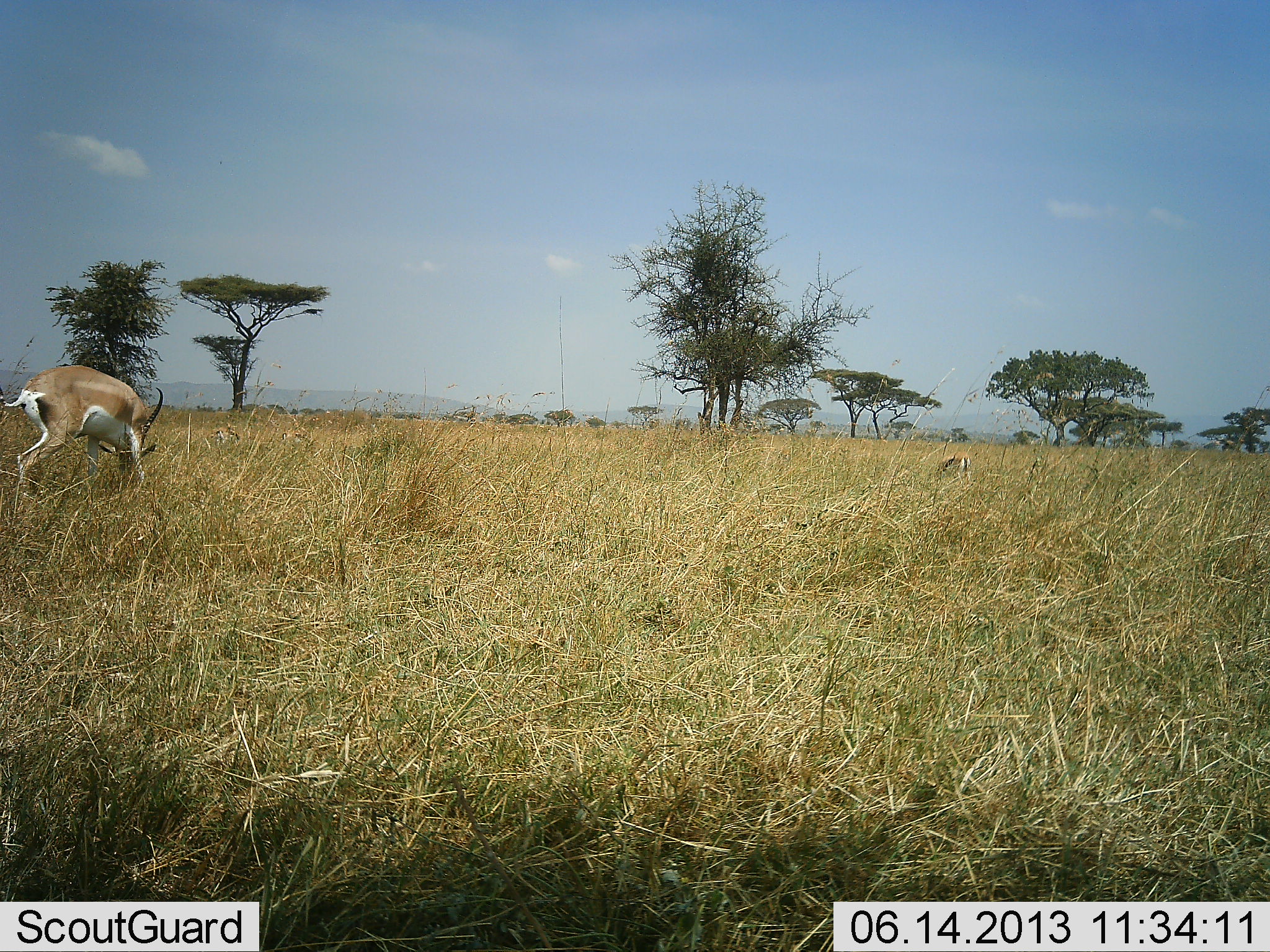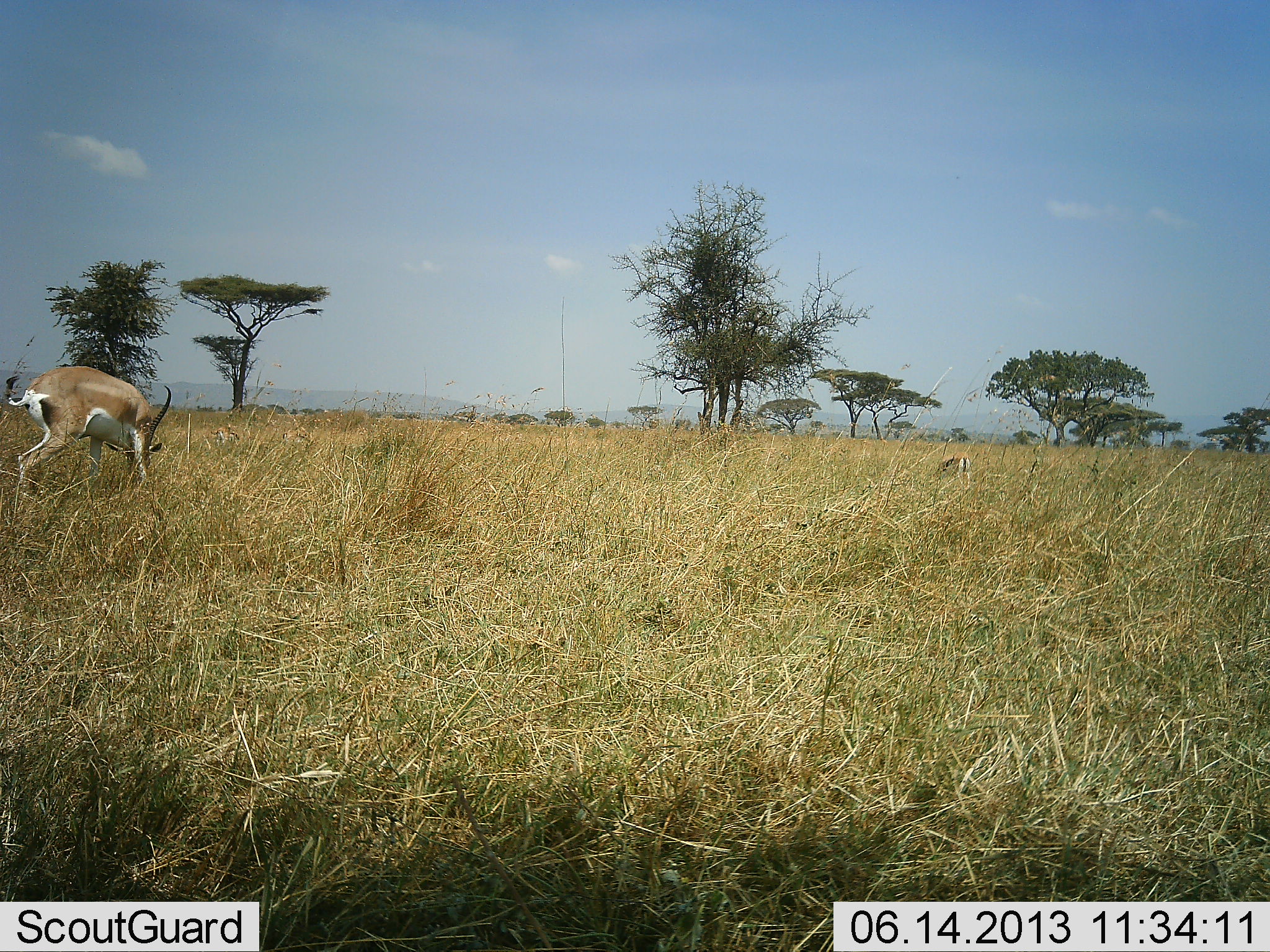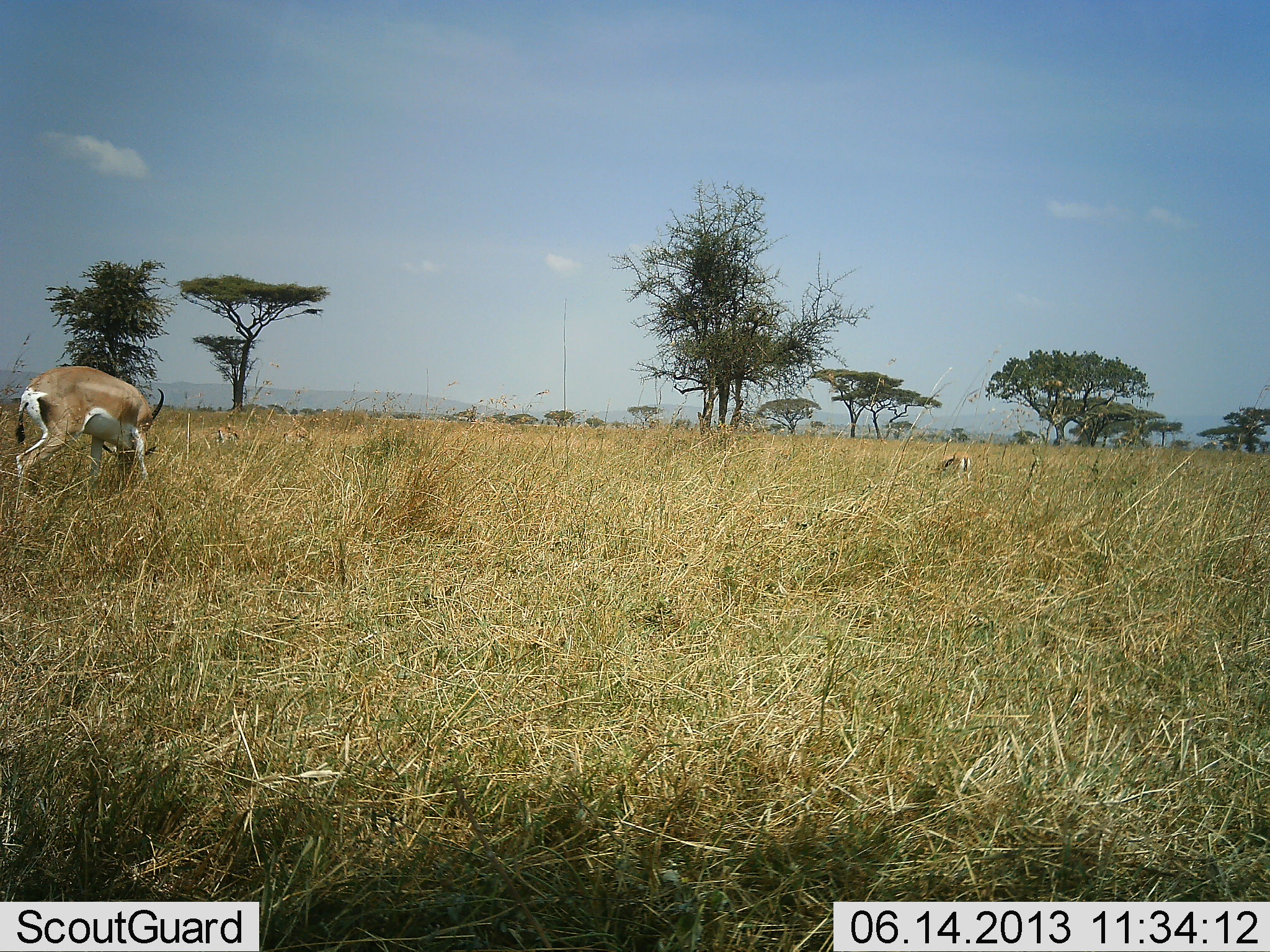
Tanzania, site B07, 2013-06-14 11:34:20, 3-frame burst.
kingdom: Animalia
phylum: Chordata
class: Mammalia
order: Artiodactyla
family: Bovidae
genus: Nanger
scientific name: Nanger granti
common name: grant's gazelle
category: gazellegrants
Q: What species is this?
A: Gazellegrants (grant's gazelle) (Nanger granti).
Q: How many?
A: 1.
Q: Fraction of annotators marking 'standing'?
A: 23%.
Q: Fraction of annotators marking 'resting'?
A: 0%.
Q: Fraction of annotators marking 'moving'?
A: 0%.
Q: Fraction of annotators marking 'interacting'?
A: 0%.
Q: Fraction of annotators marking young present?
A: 0%.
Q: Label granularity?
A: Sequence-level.